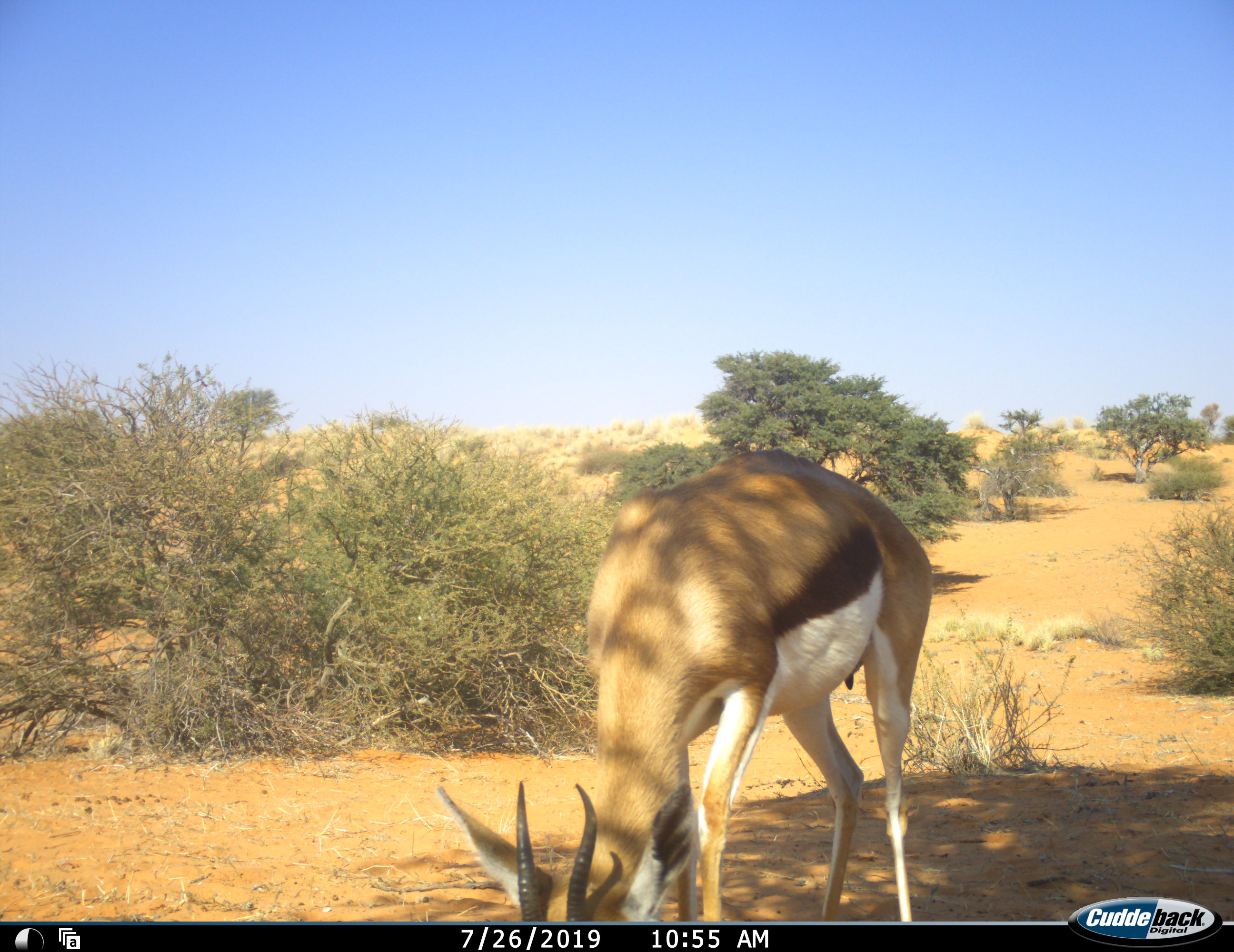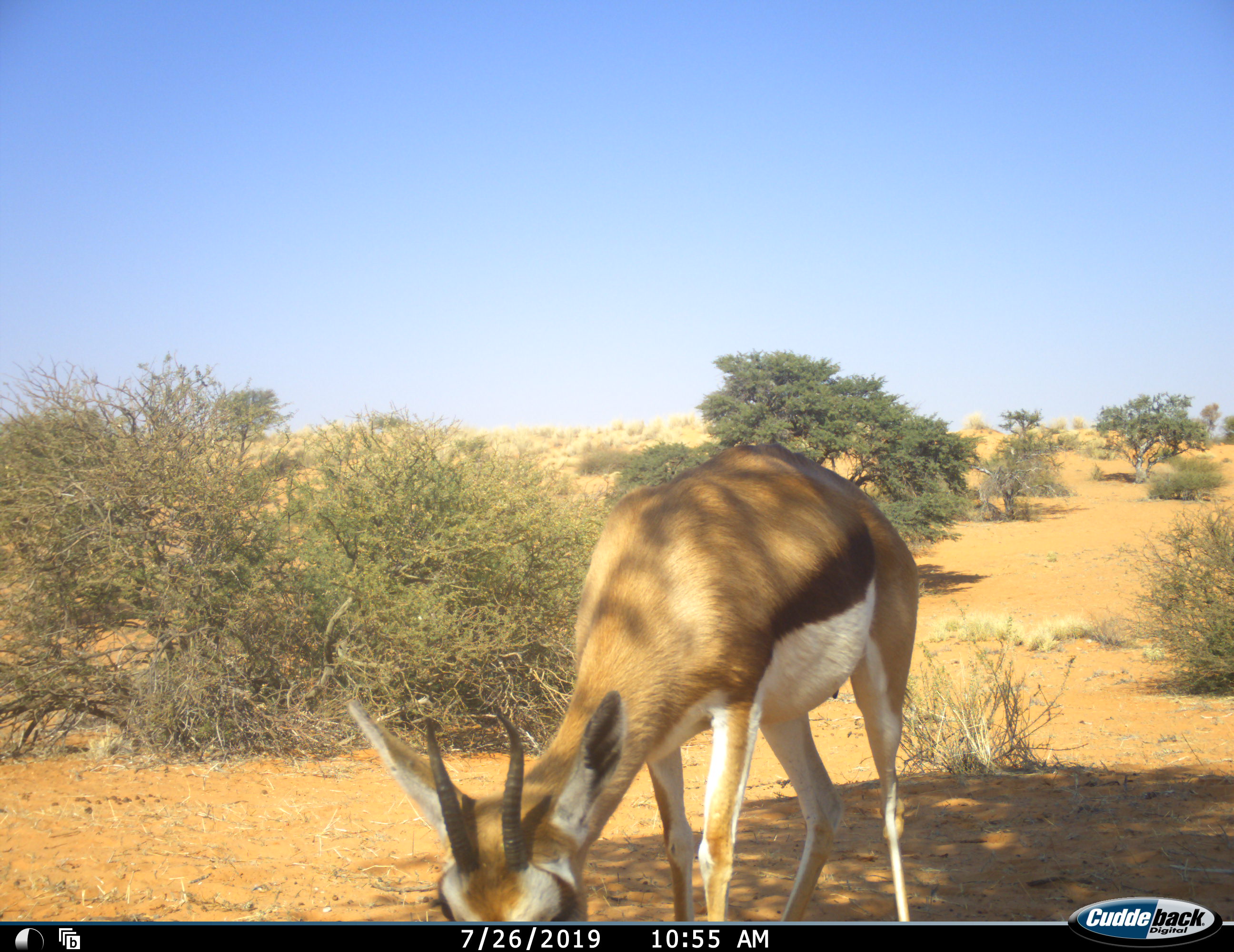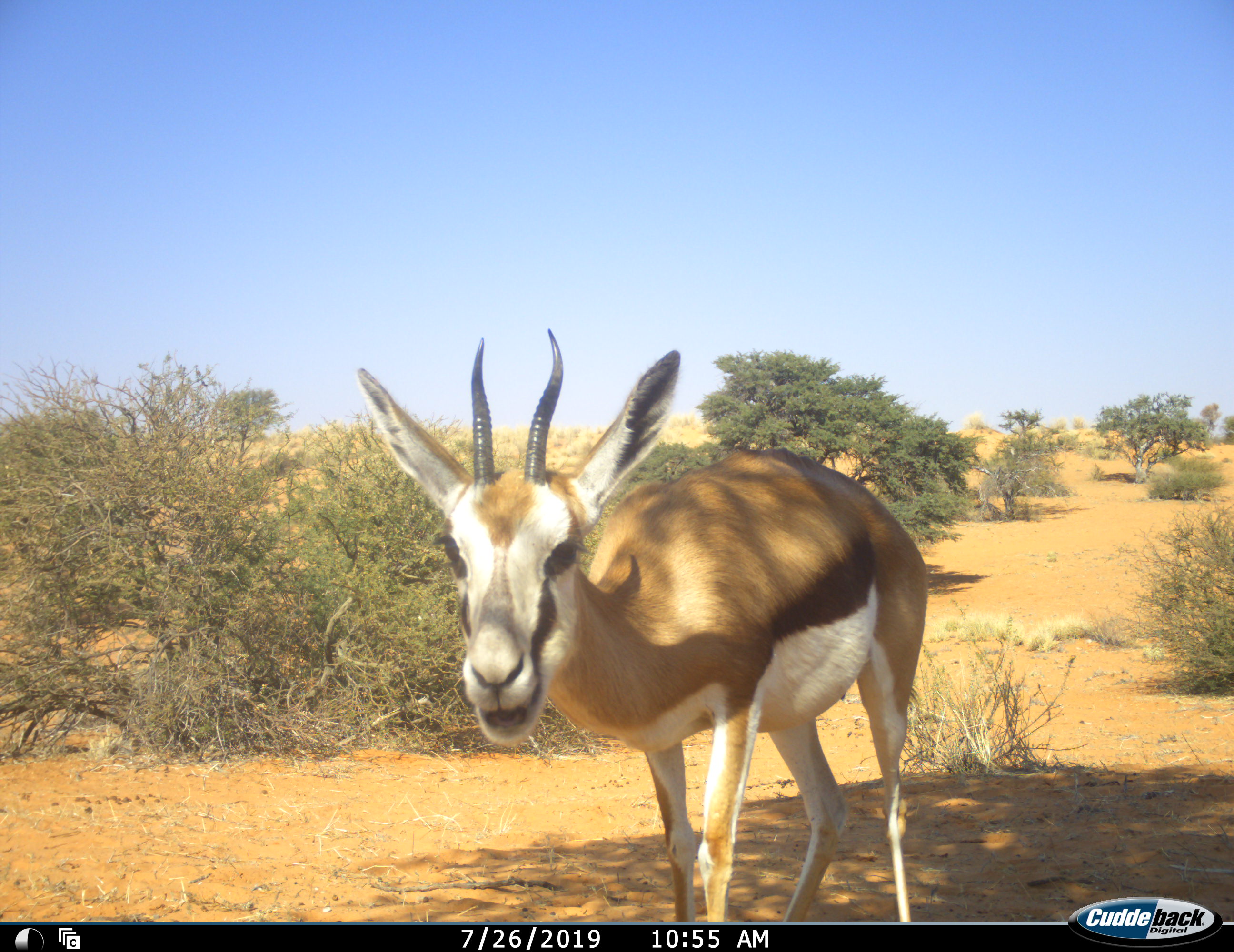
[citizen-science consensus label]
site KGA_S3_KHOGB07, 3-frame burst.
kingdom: Animalia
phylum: Chordata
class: Mammalia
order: Artiodactyla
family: Bovidae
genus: Antidorcas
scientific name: Antidorcas marsupialis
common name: springbok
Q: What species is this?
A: Springbok (Antidorcas marsupialis).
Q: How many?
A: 1.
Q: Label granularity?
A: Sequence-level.